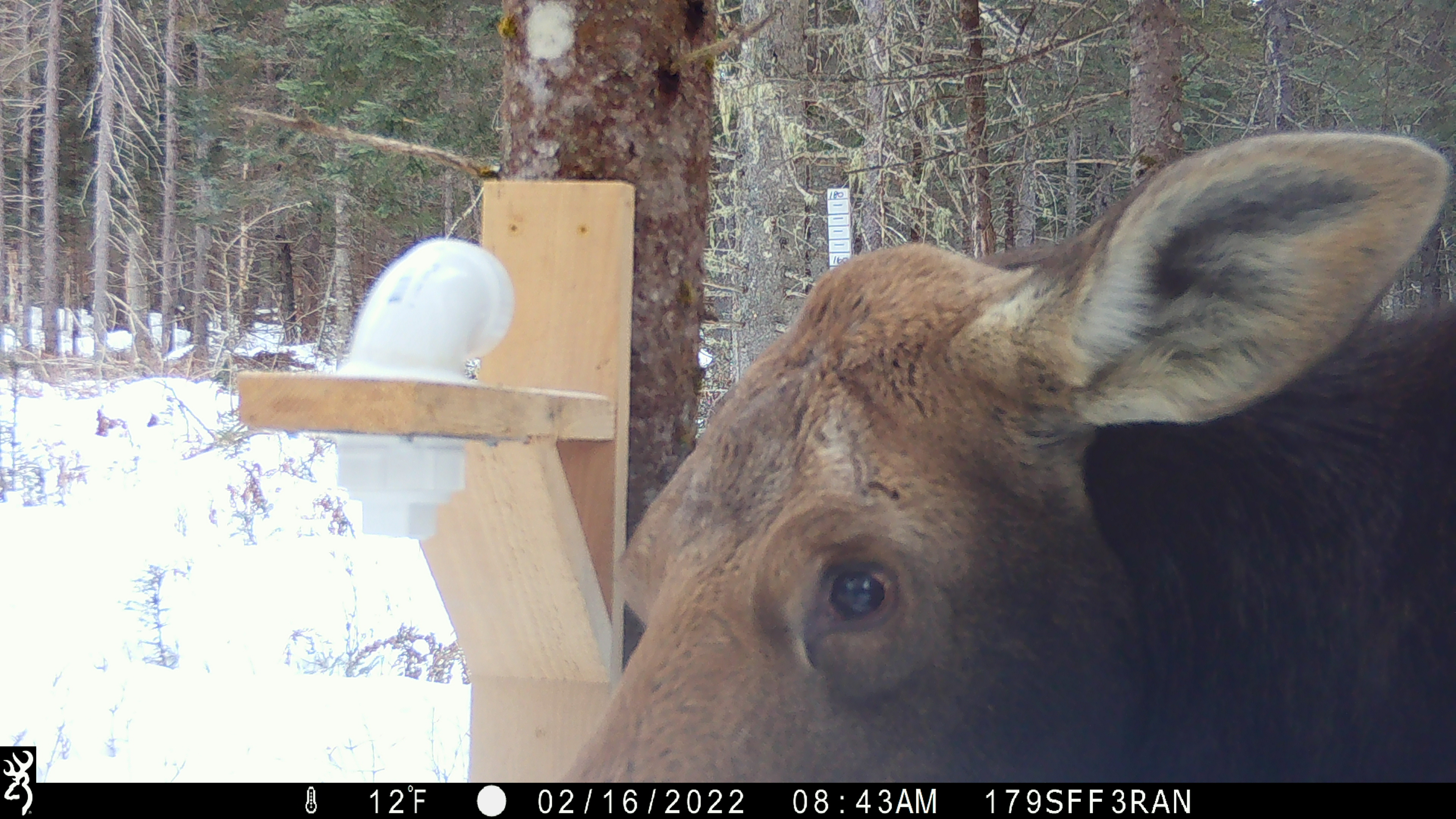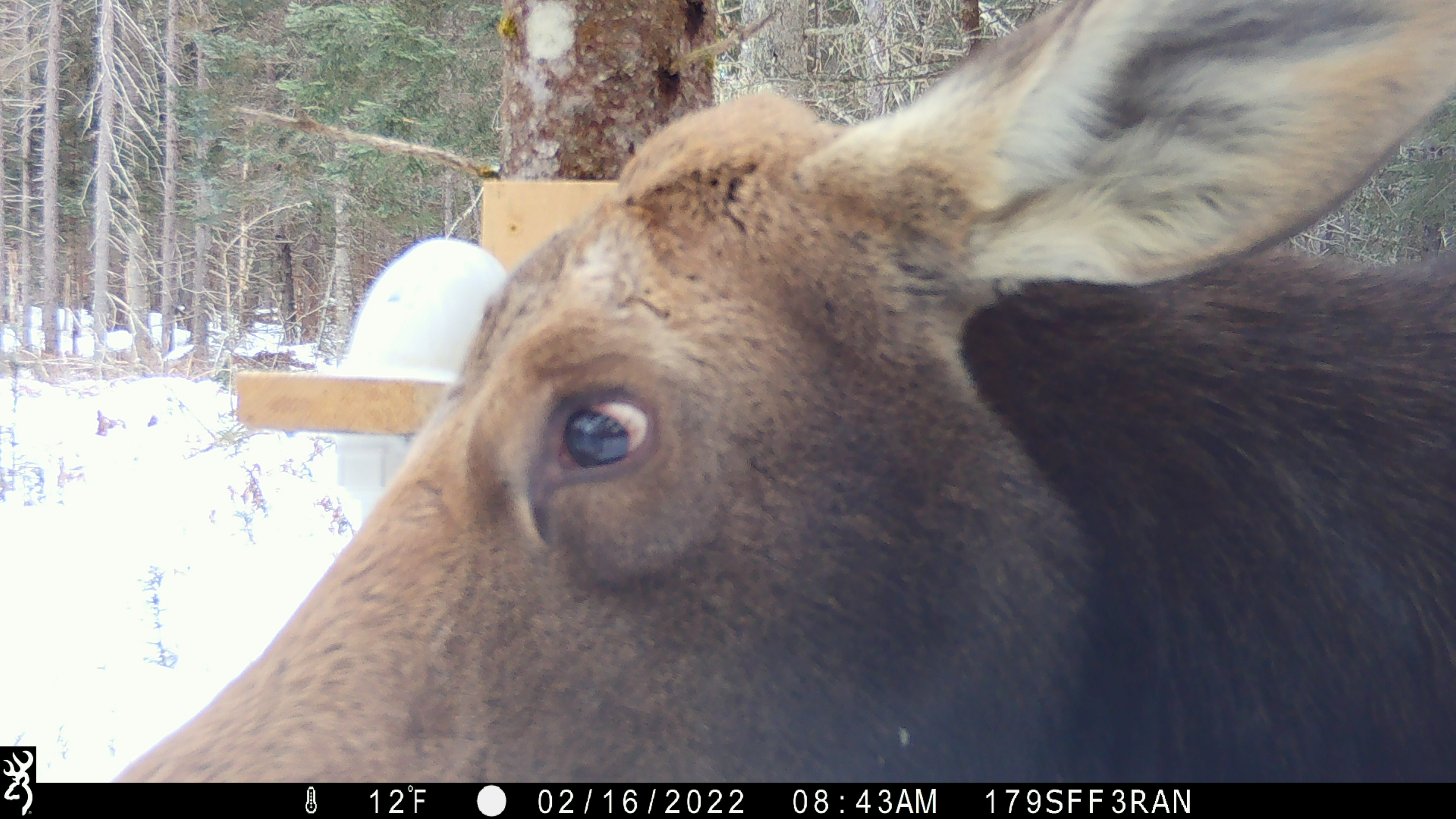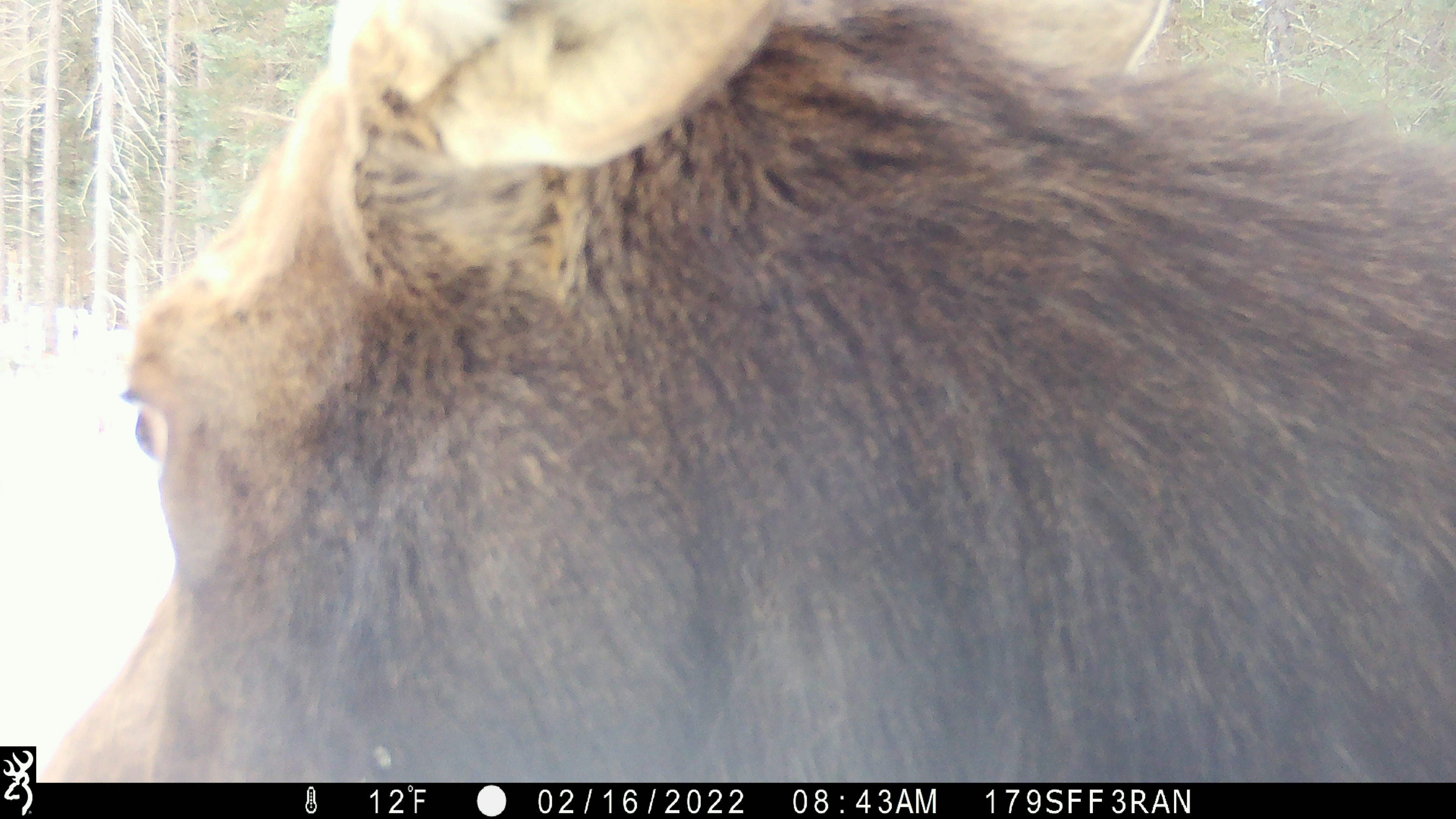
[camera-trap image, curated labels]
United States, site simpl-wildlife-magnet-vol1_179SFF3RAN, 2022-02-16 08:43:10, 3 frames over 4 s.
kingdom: Animalia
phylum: Chordata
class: Mammalia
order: Artiodactyla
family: Cervidae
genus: Alces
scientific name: Alces alces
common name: moose